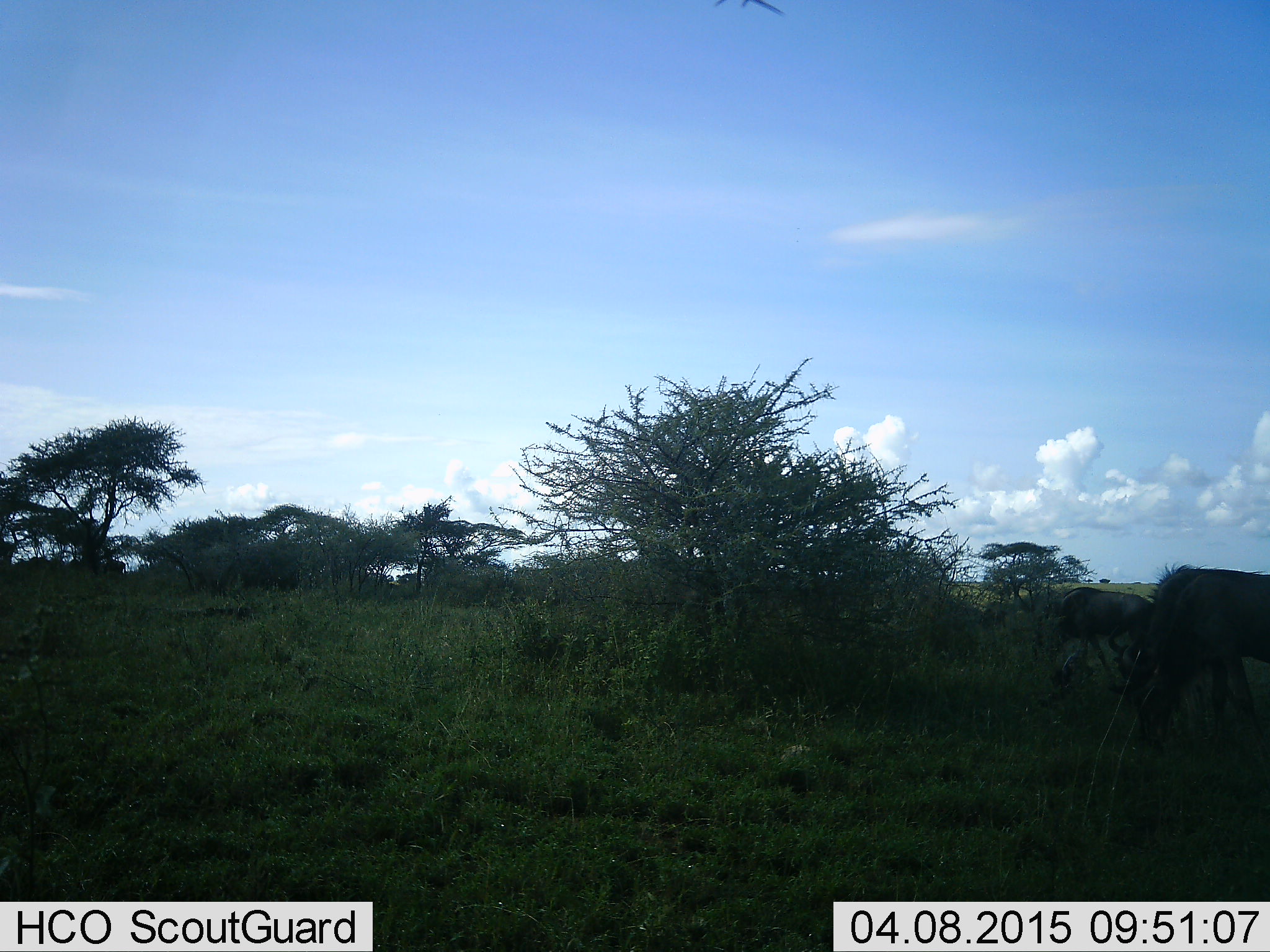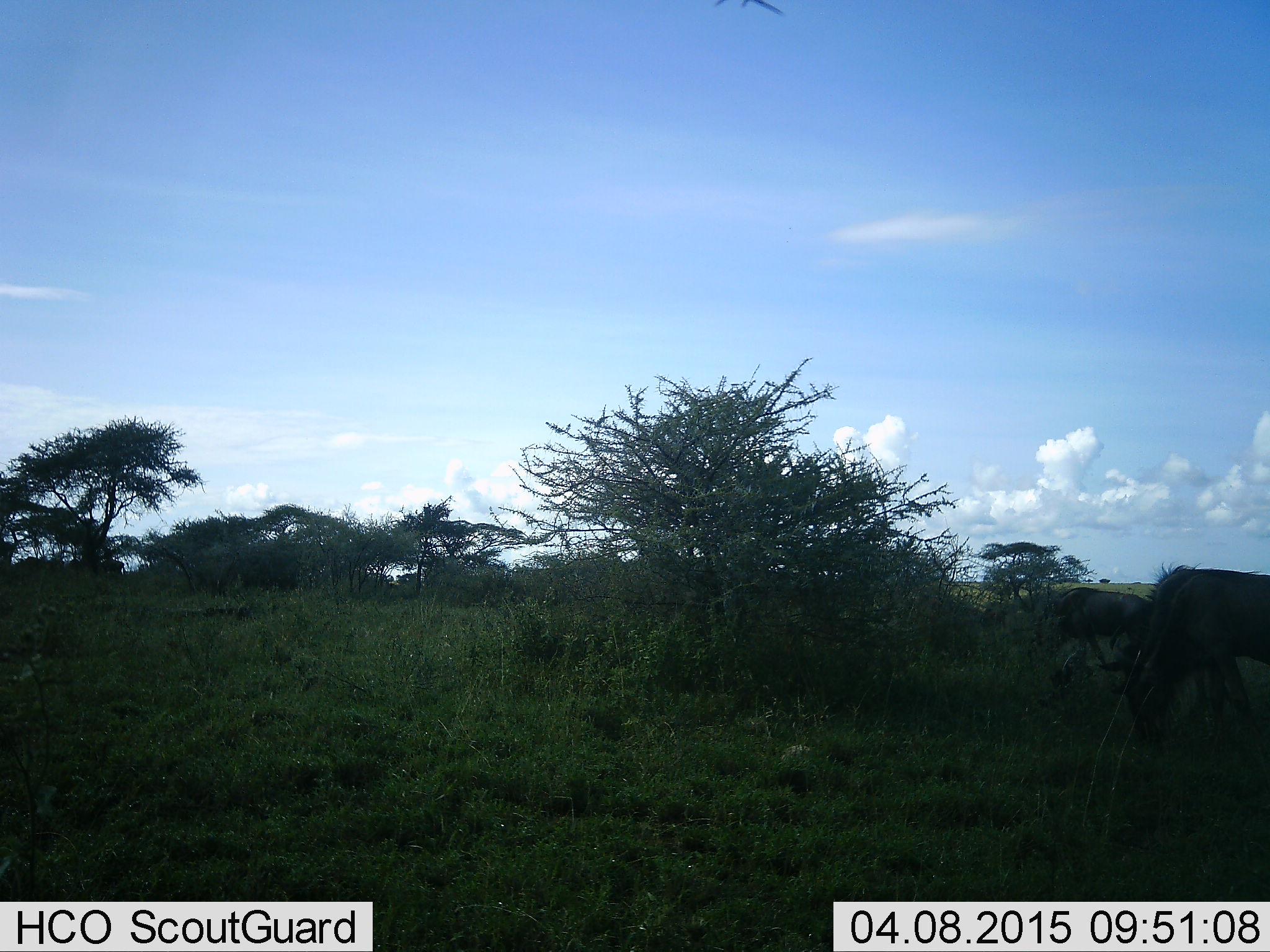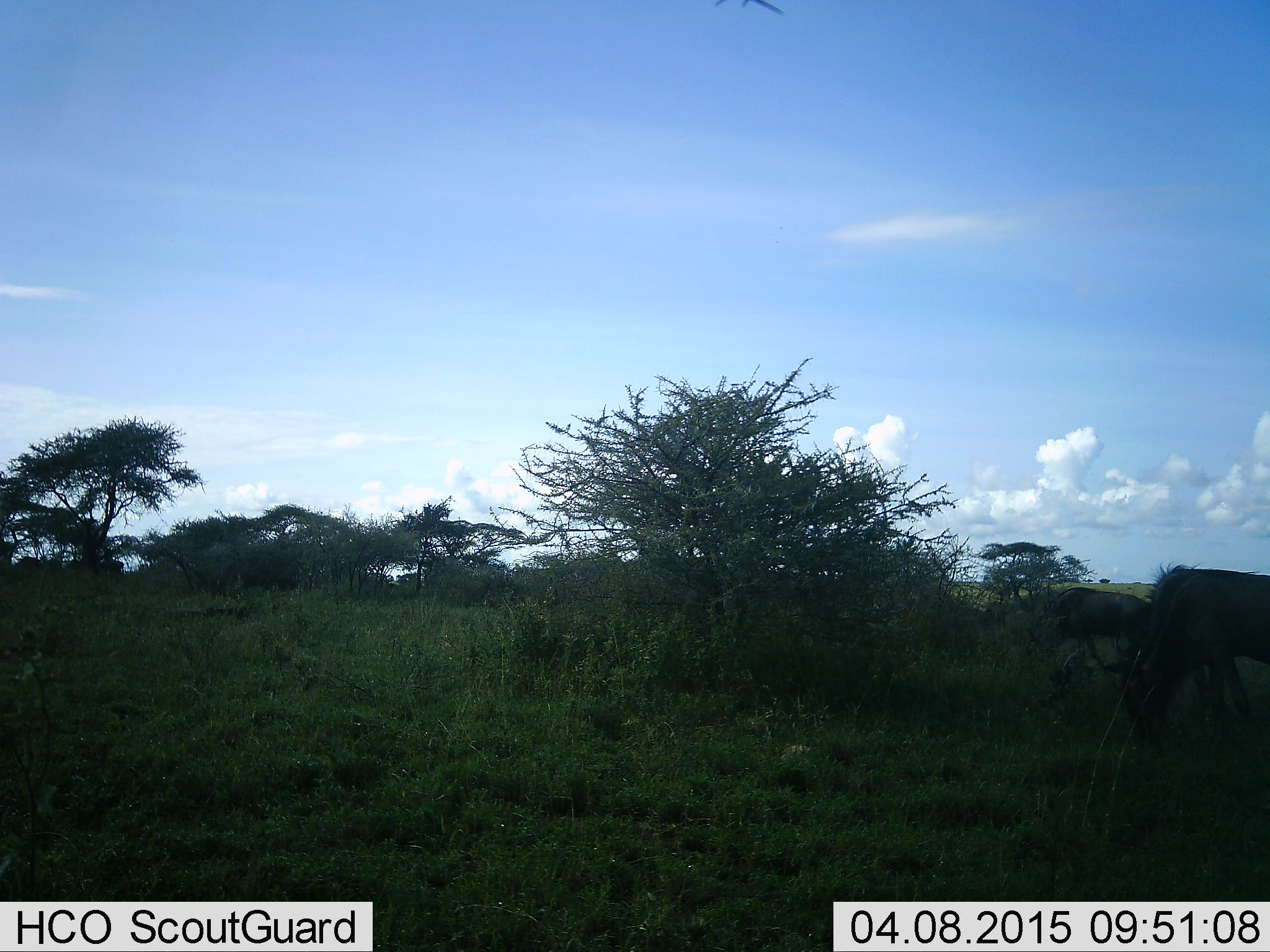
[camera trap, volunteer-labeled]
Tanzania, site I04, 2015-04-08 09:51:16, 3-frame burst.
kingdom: Animalia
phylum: Chordata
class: Mammalia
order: Artiodactyla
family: Bovidae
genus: Connochaetes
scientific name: Connochaetes taurinus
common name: blue wildebeest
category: wildebeest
Wildebeest (blue wildebeest) (Connochaetes taurinus), count 2. Behavior (volunteer vote fractions): standing 30%, resting 0%, moving 10%, interacting 0%. Young present (vote fraction): 10%. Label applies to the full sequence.